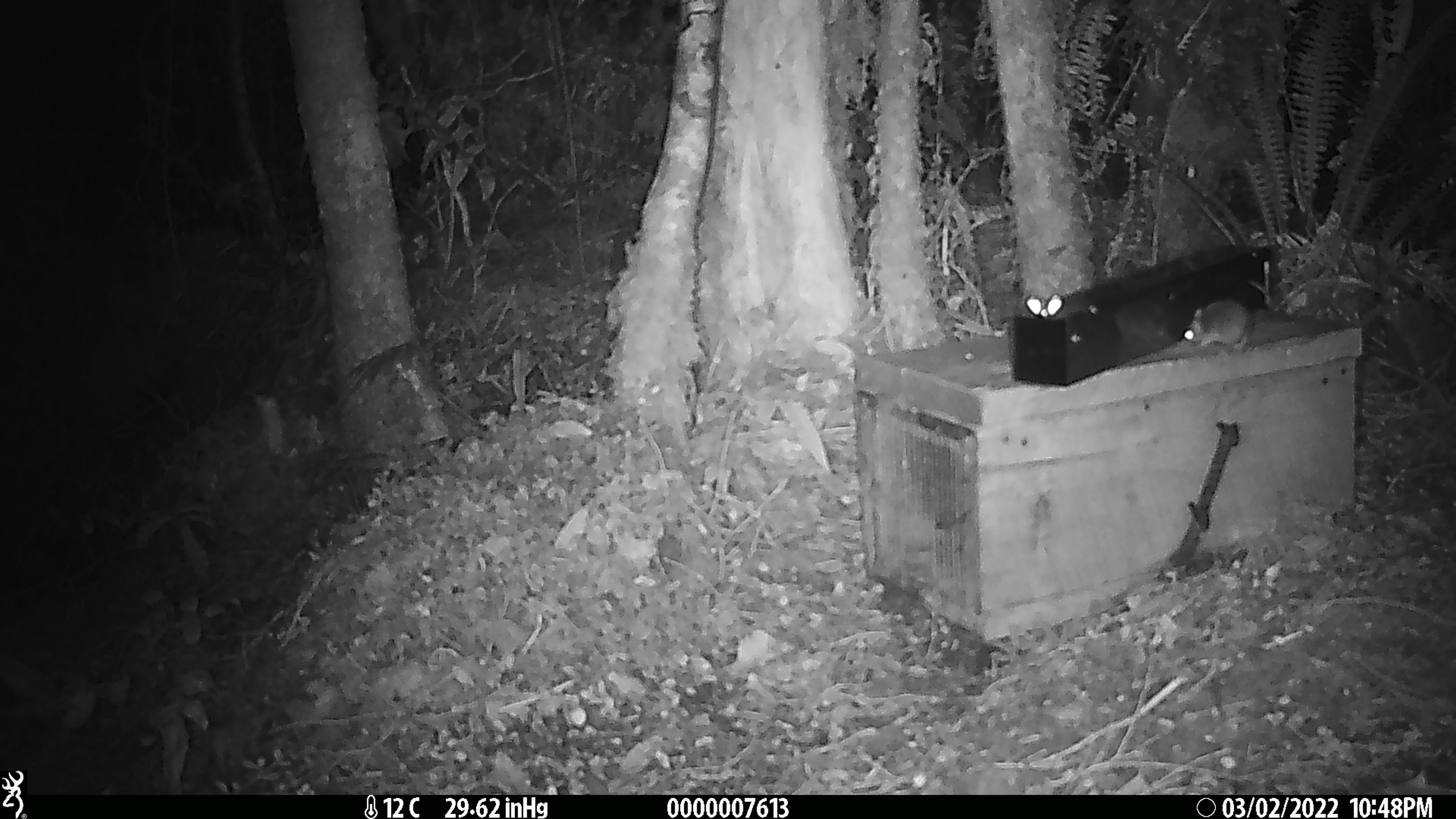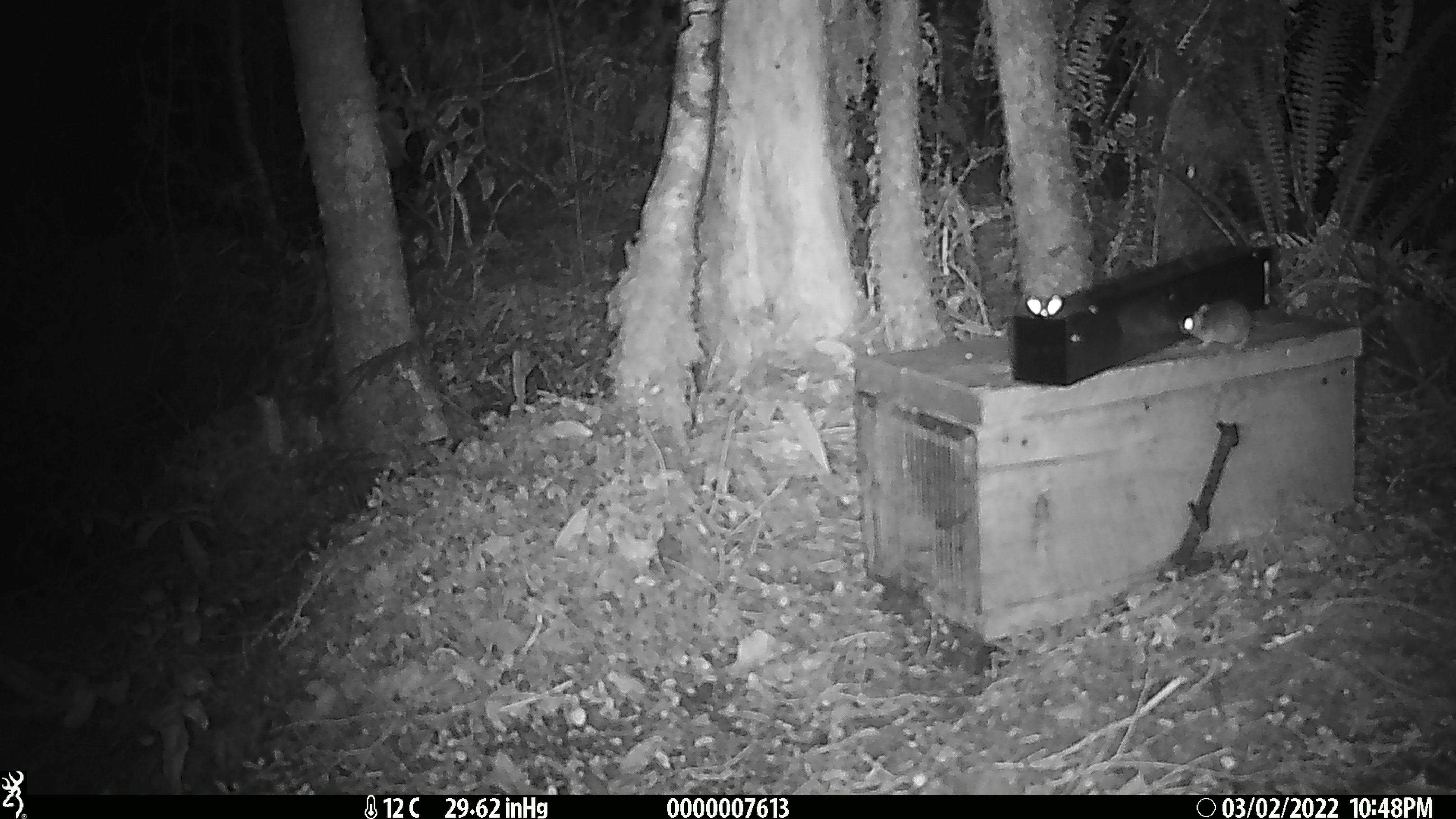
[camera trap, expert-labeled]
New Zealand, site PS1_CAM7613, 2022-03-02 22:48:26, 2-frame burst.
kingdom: Animalia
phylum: Chordata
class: Mammalia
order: Rodentia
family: Muridae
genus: Mus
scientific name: Mus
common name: mouse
Mouse (Mus).